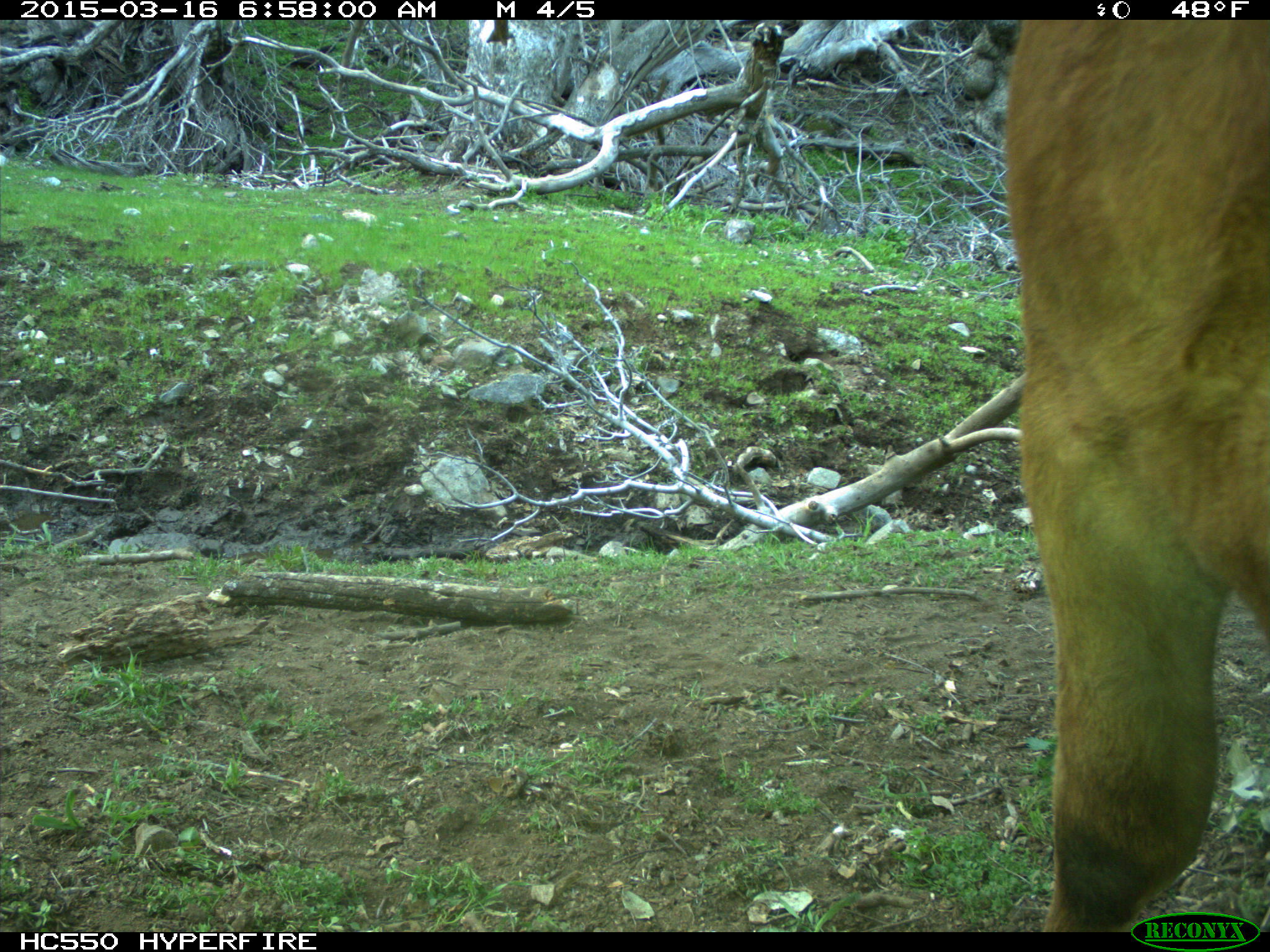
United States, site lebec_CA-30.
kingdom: Animalia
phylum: Chordata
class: Mammalia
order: Artiodactyla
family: Bovidae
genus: Bos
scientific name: Bos taurus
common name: domestic cow